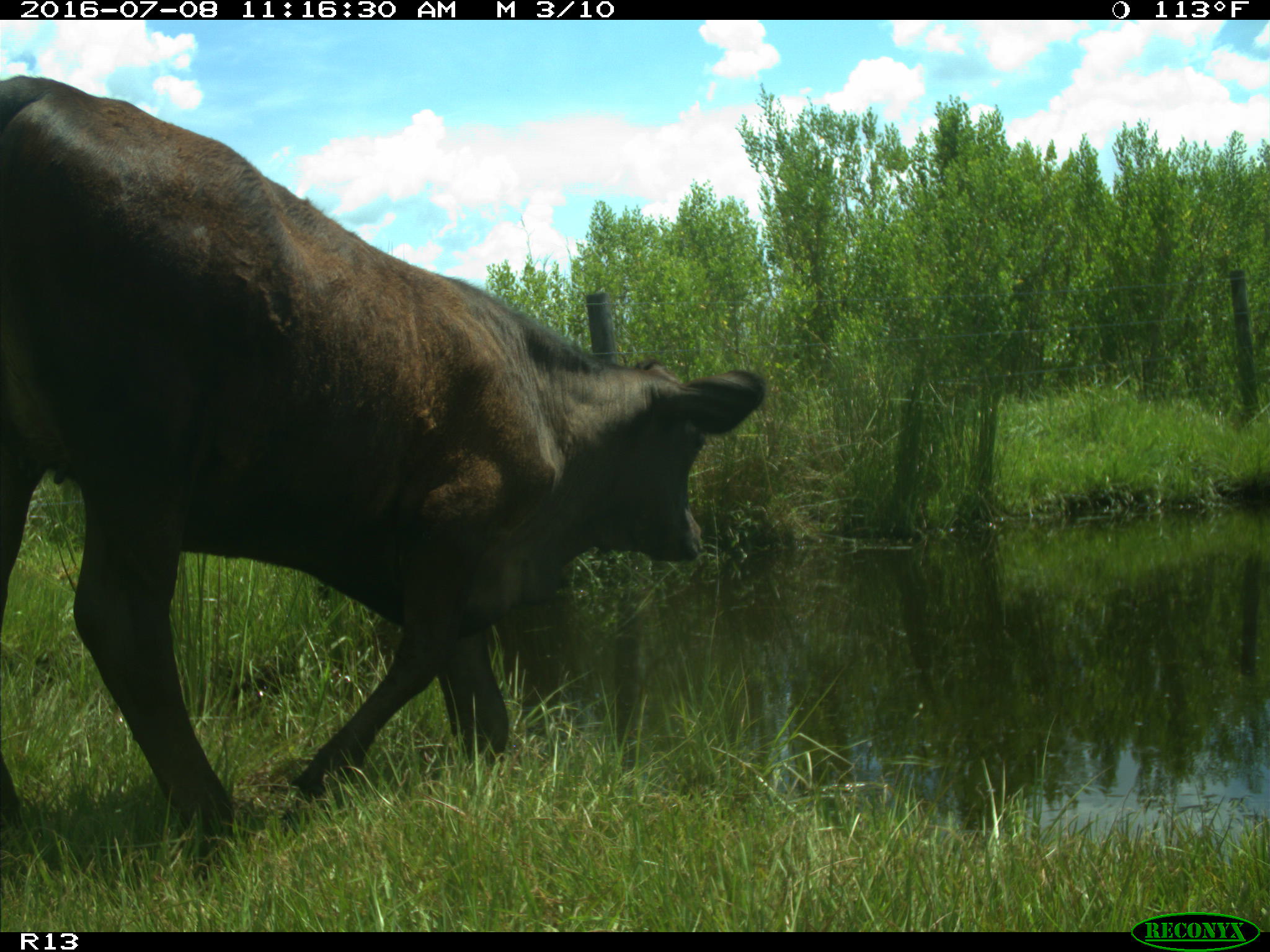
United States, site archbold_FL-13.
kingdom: Animalia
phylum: Chordata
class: Mammalia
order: Artiodactyla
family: Bovidae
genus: Bos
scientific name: Bos taurus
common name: domestic cow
Bos taurus (domestic cow).